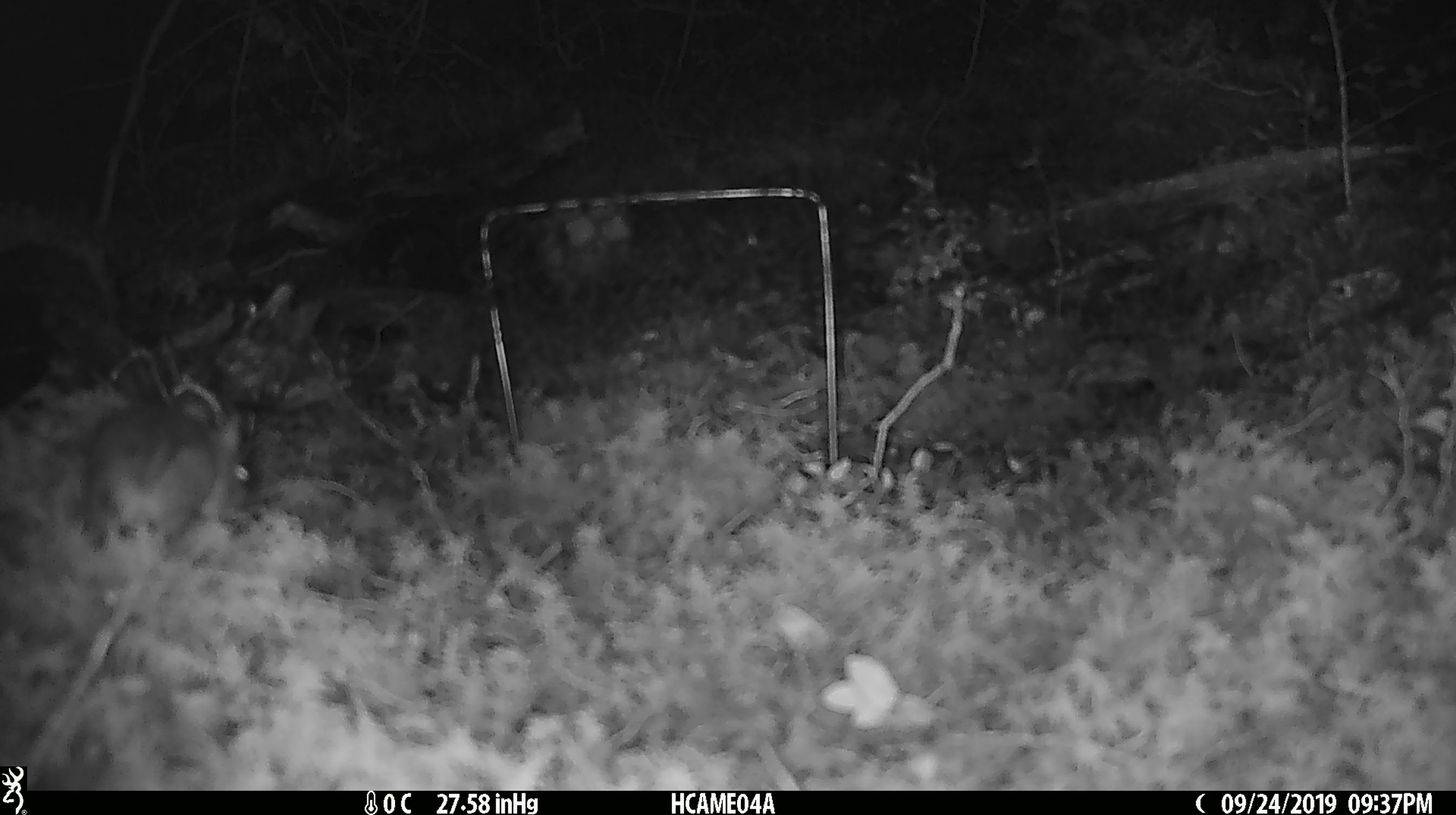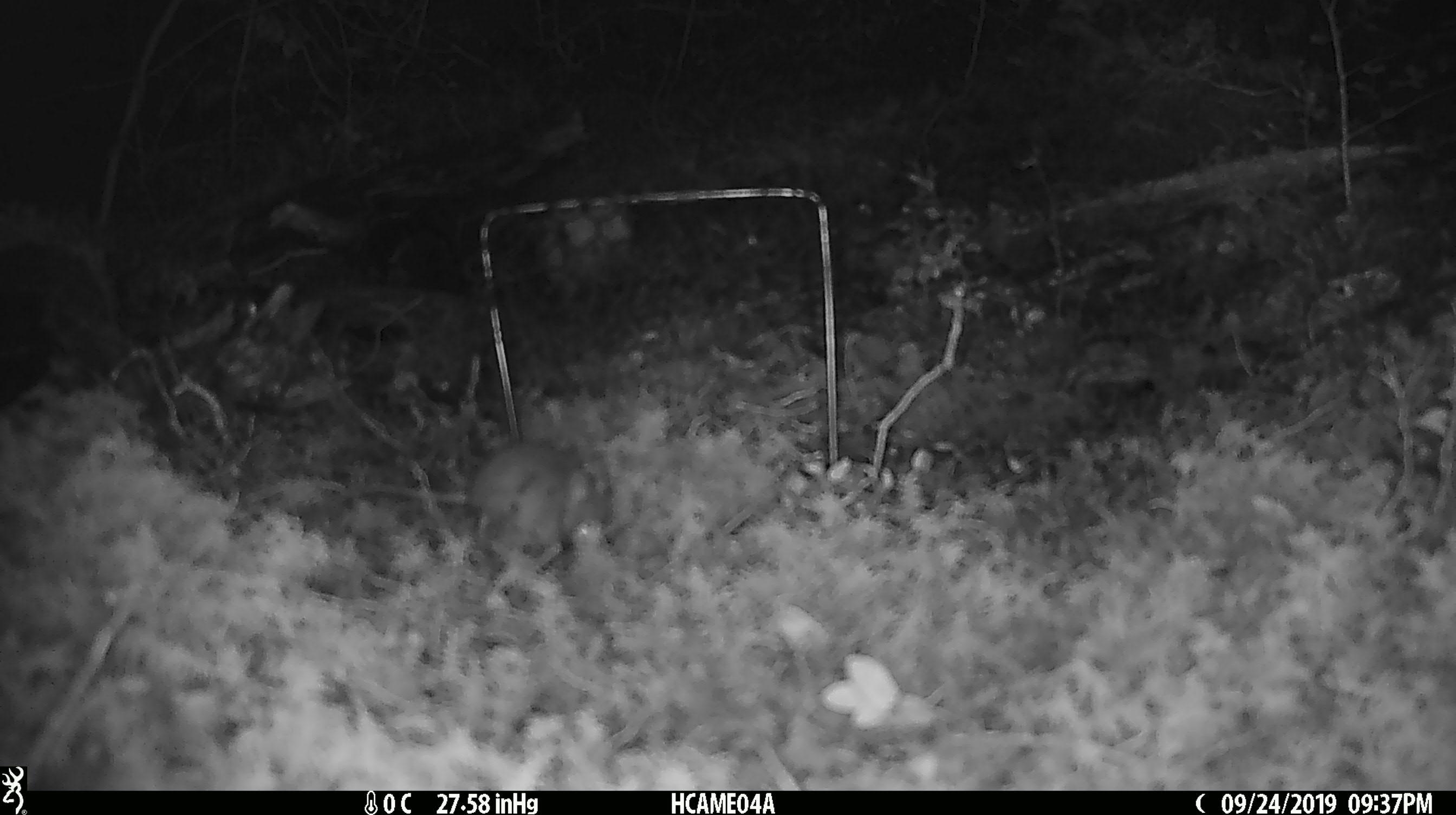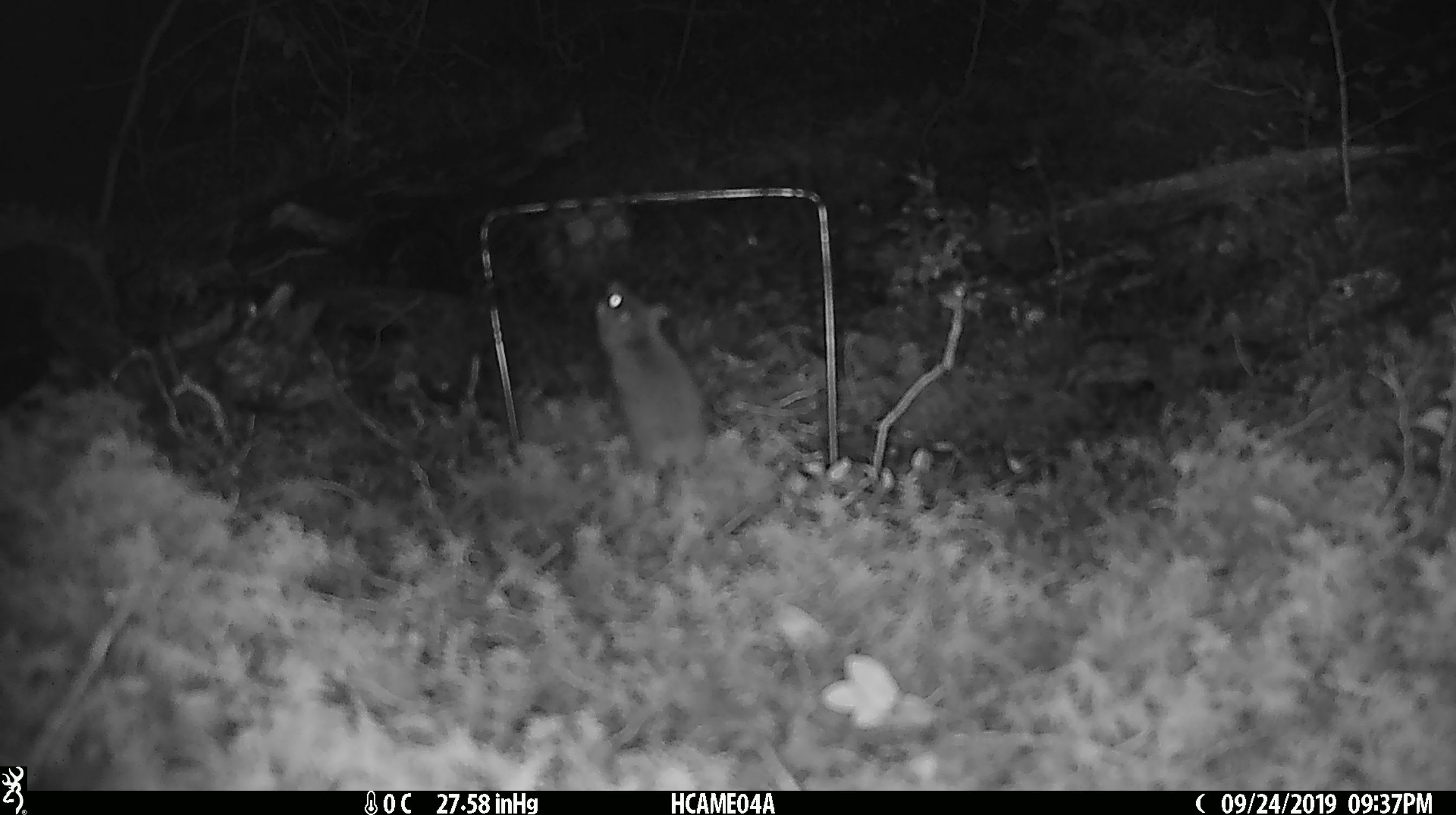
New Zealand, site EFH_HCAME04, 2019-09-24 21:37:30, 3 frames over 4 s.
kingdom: Animalia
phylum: Chordata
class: Mammalia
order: Rodentia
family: Muridae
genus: Mus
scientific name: Mus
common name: mouse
Mouse (Mus).